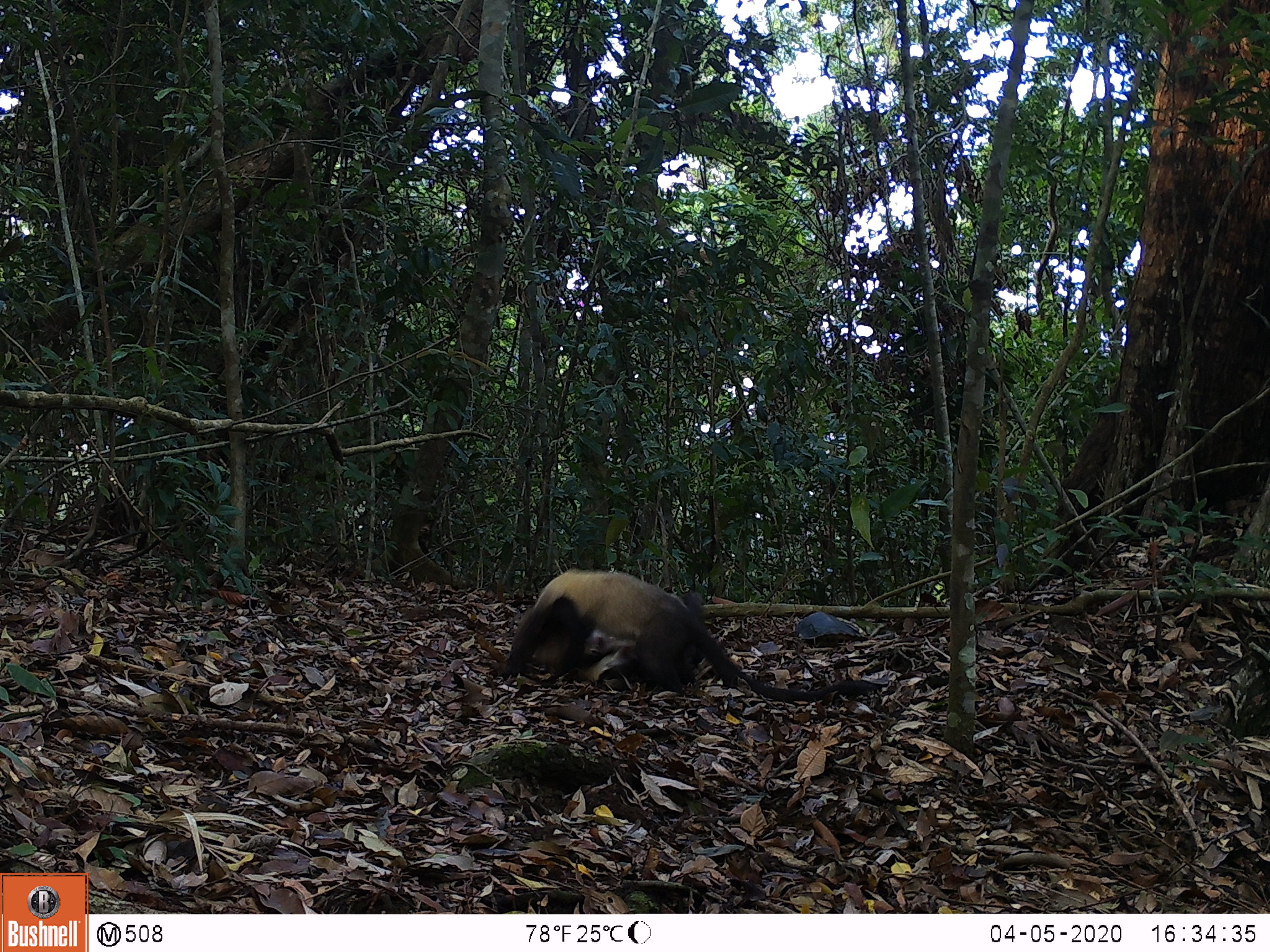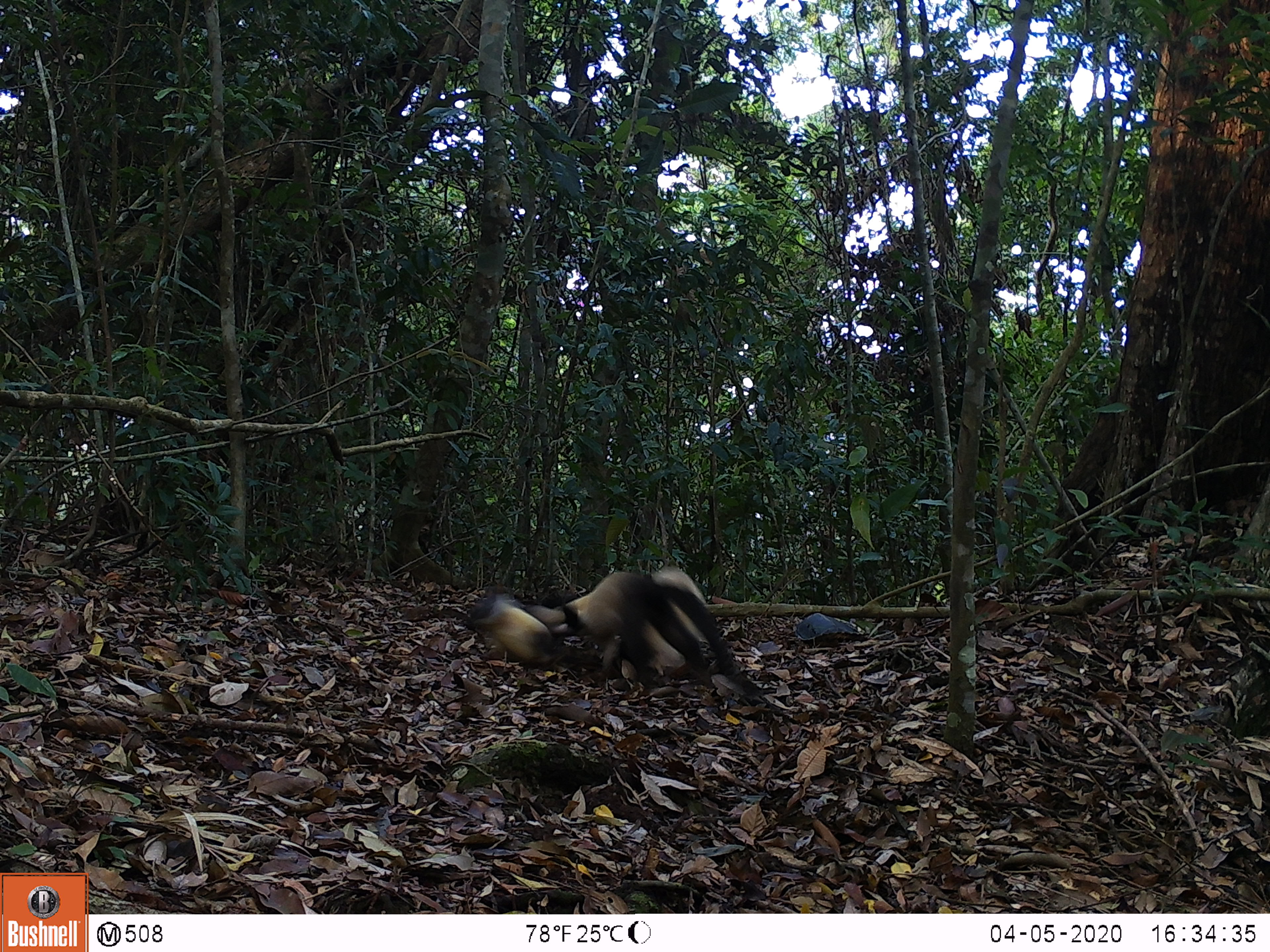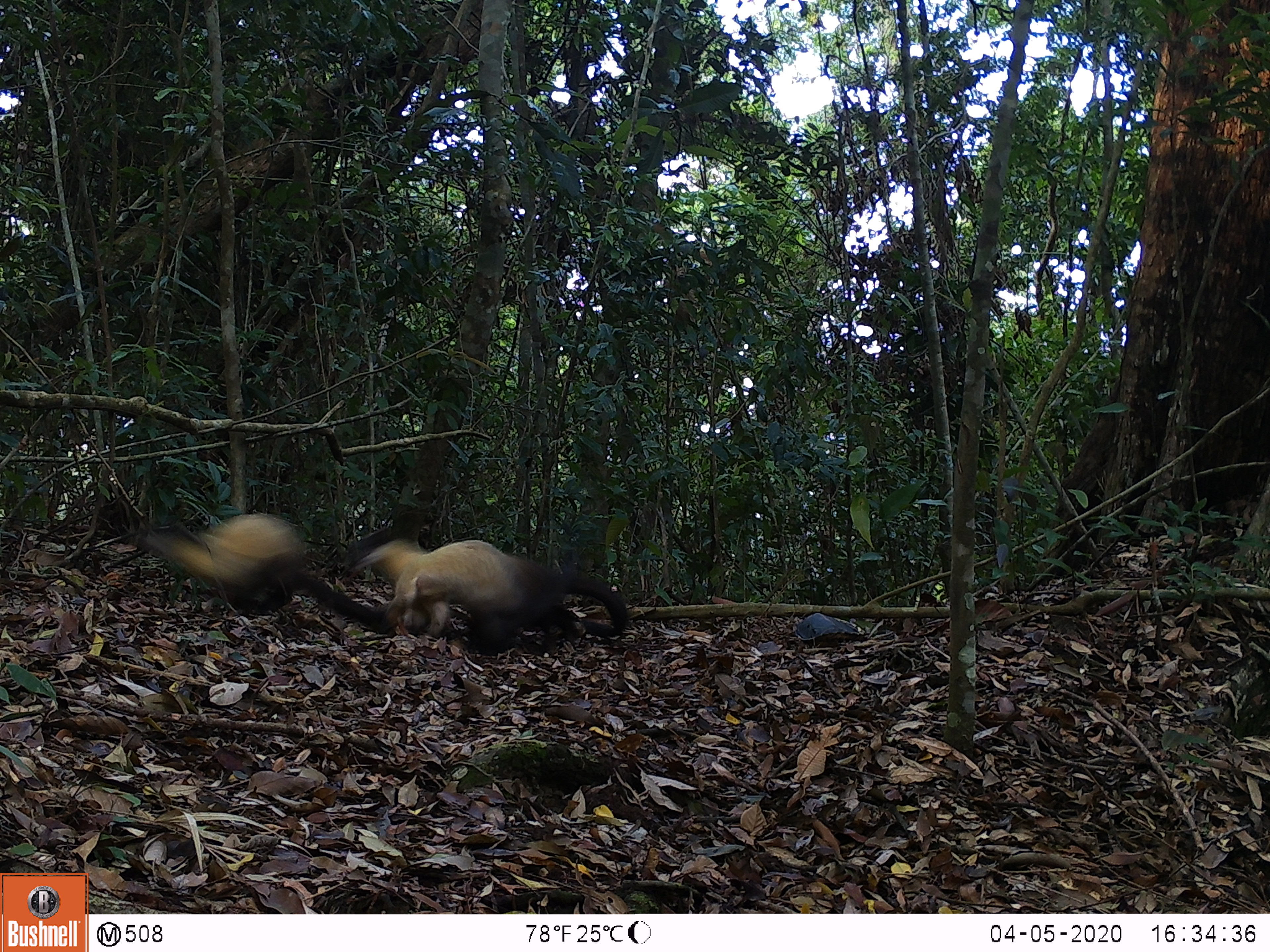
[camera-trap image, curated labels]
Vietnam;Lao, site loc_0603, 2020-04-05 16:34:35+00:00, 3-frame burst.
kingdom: Animalia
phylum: Chordata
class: Mammalia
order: Carnivora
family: Mustelidae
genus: Martes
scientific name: Martes flavigula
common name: yellow-throated marten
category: yellow throated marten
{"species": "yellow throated marten (yellow-throated marten) (Martes flavigula)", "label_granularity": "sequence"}